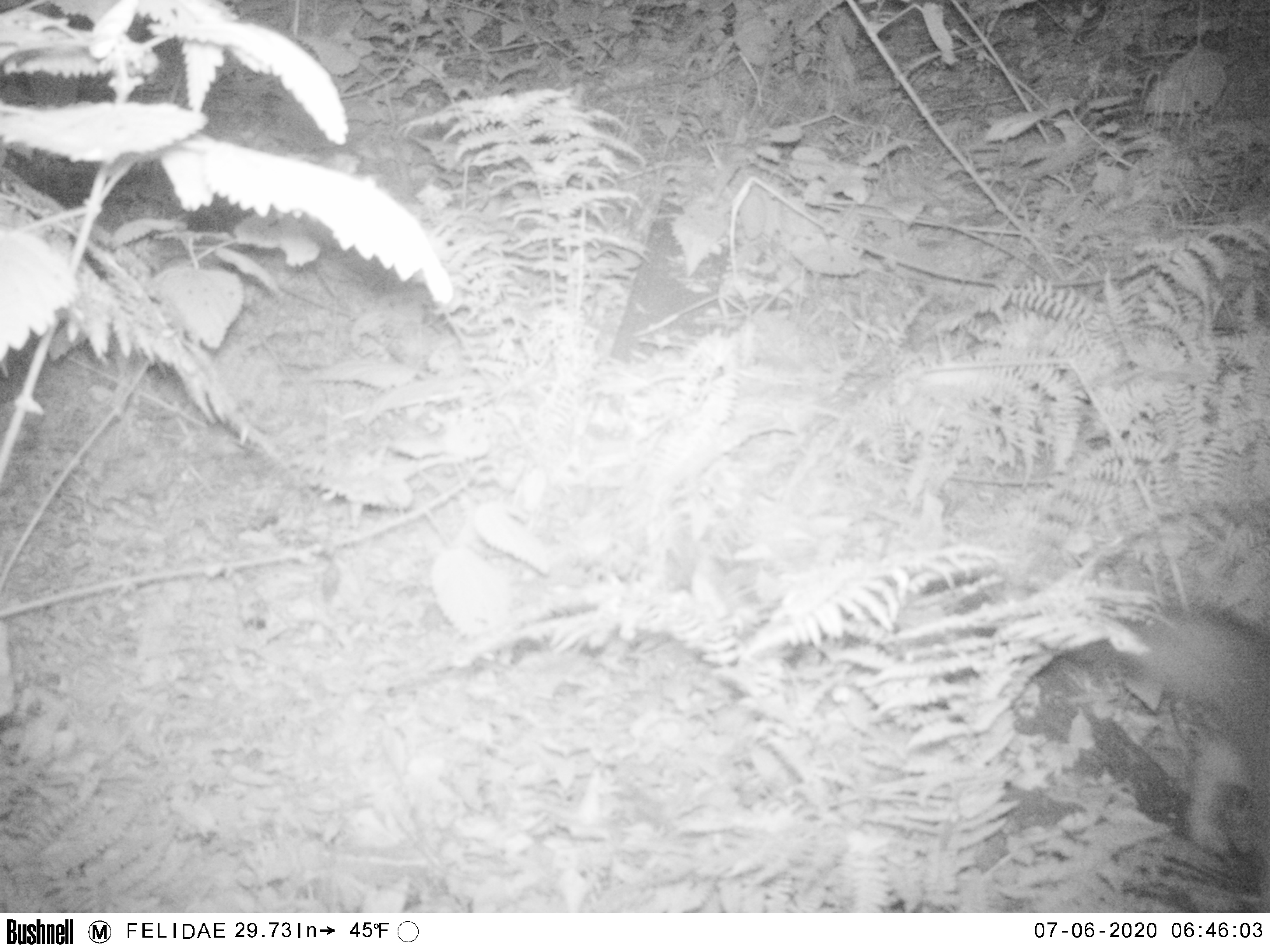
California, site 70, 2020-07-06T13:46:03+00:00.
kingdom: Animalia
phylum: Chordata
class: Mammalia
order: Carnivora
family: Canidae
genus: Urocyon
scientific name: Urocyon cinereoargenteus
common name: gray fox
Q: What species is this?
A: Gray fox (Urocyon cinereoargenteus).